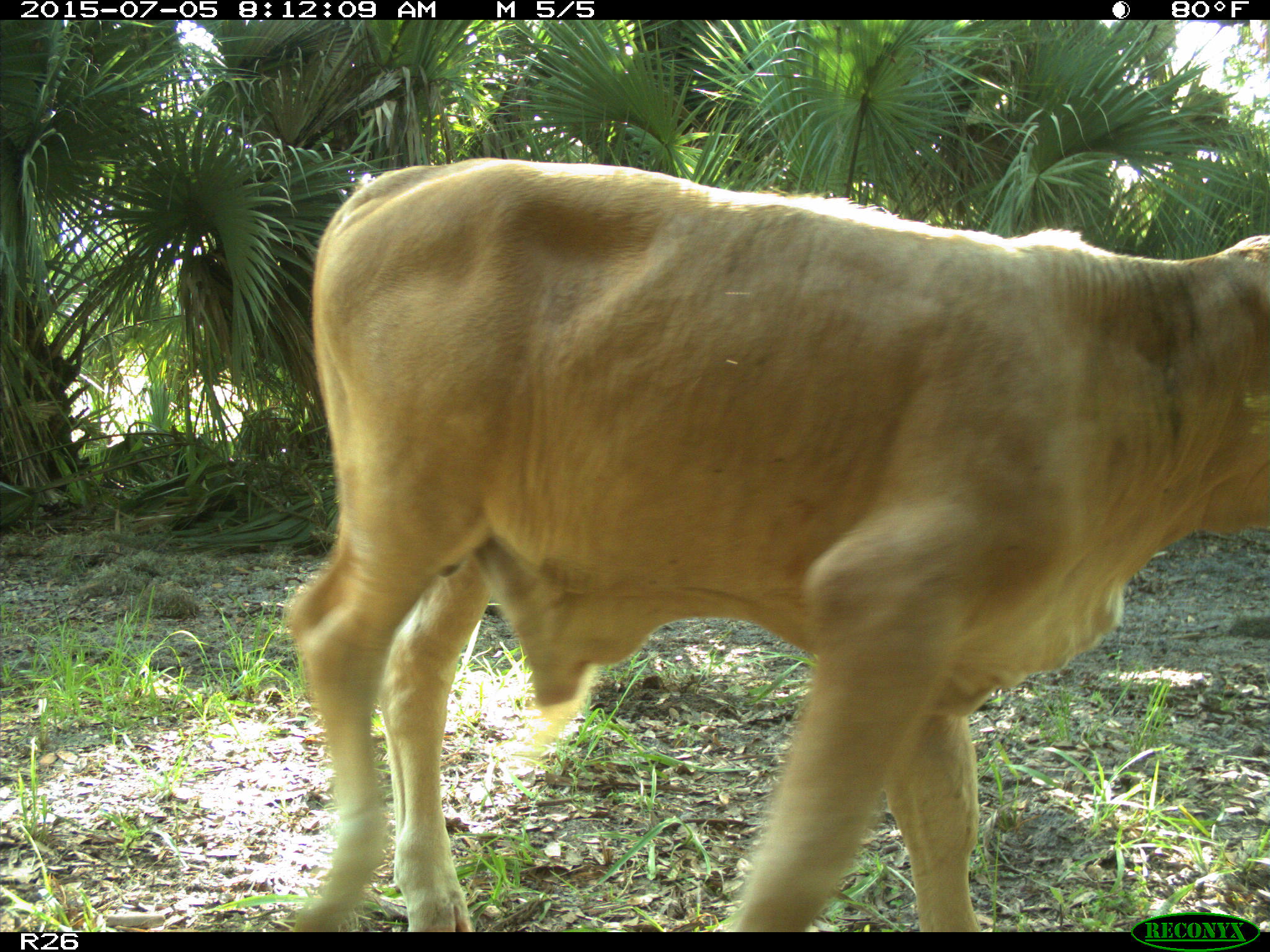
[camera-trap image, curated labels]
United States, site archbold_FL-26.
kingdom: Animalia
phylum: Chordata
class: Mammalia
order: Artiodactyla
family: Bovidae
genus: Bos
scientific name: Bos taurus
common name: domestic cow